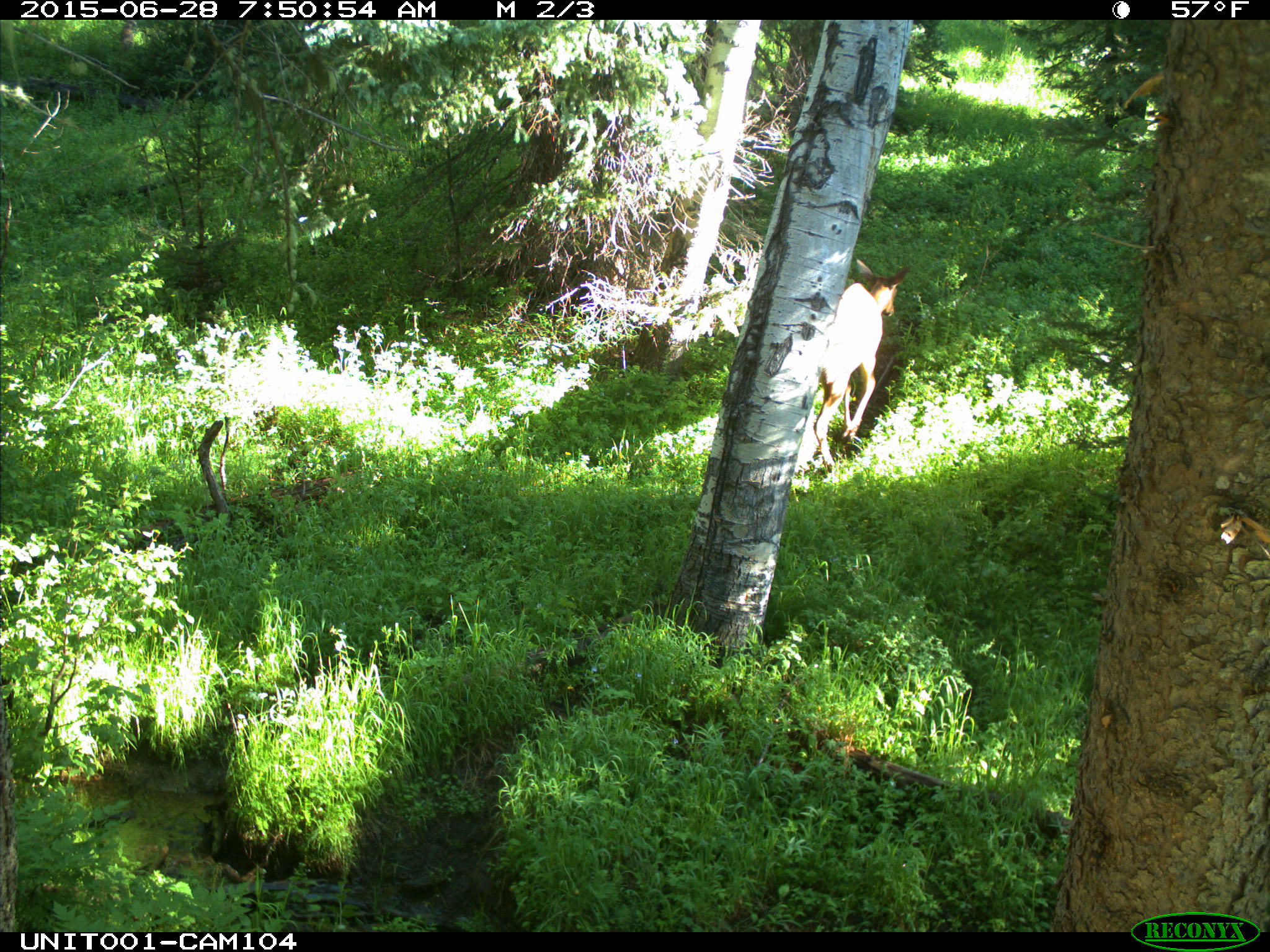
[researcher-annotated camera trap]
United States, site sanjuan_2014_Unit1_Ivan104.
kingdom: Animalia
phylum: Chordata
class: Mammalia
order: Artiodactyla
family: Cervidae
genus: Cervus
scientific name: Cervus elaphus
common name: red deer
Cervus elaphus (red deer).